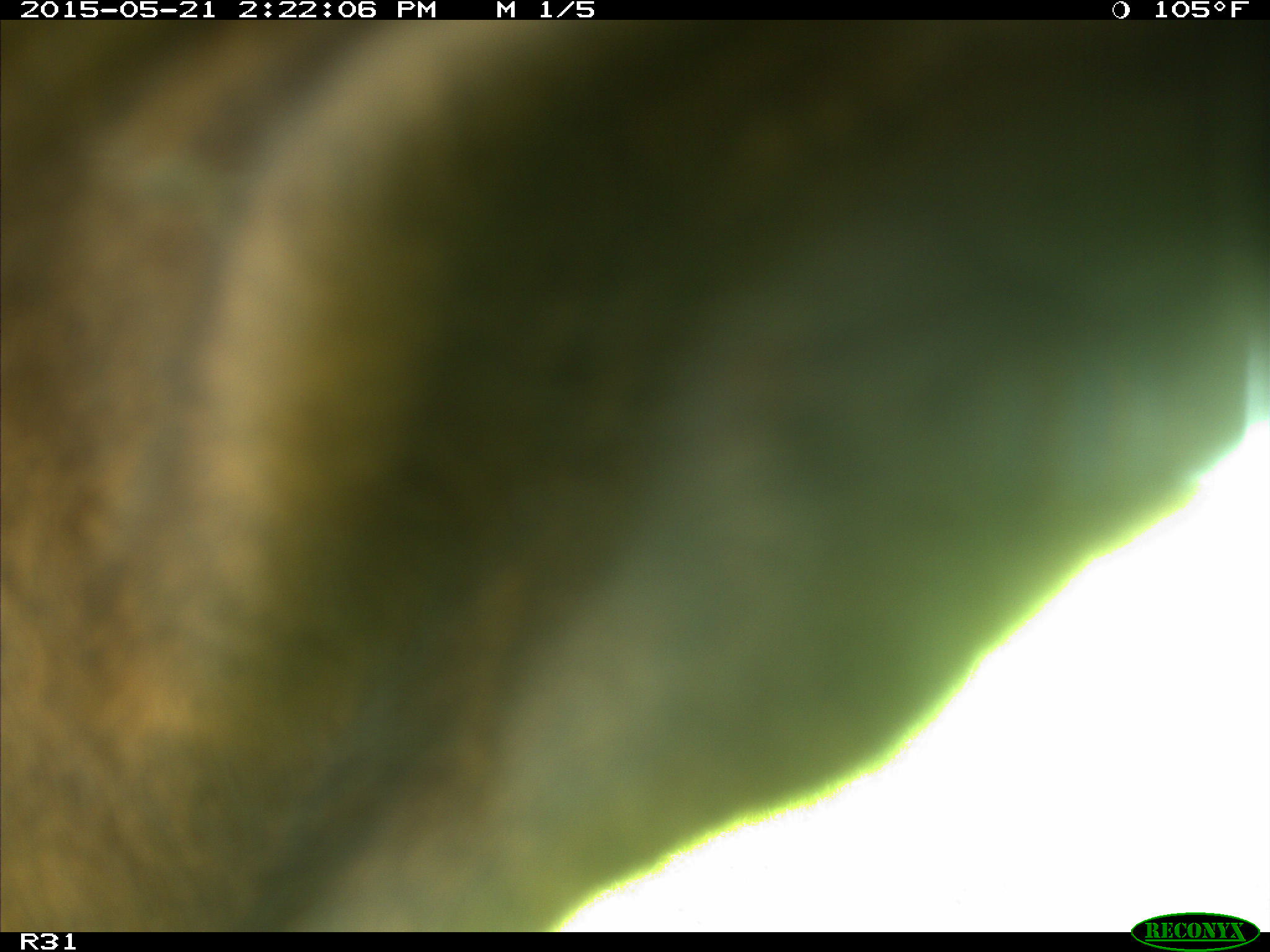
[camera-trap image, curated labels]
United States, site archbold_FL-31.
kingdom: Animalia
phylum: Chordata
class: Mammalia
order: Artiodactyla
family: Bovidae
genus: Bos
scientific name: Bos taurus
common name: domestic cow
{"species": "Bos taurus (domestic cow)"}